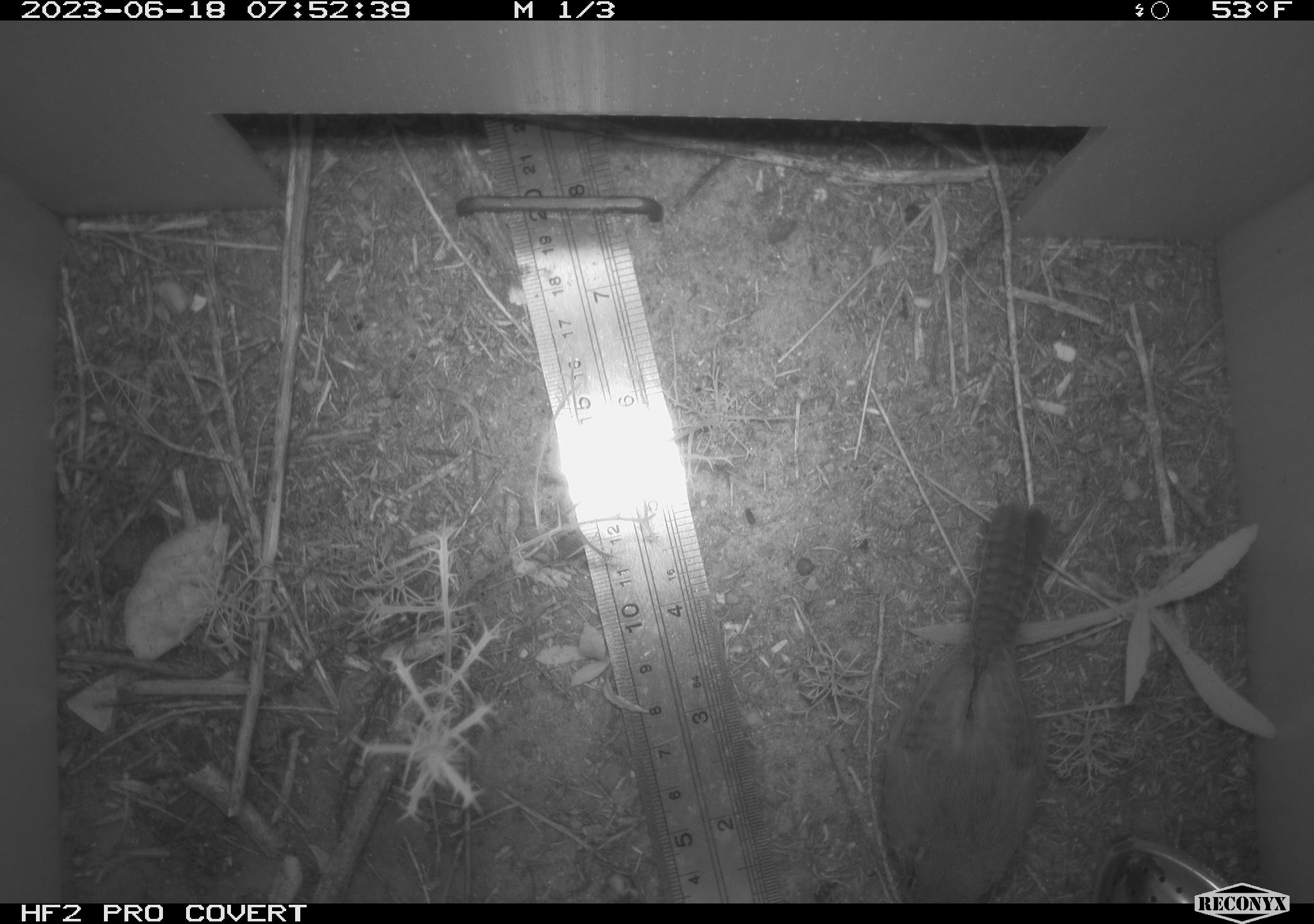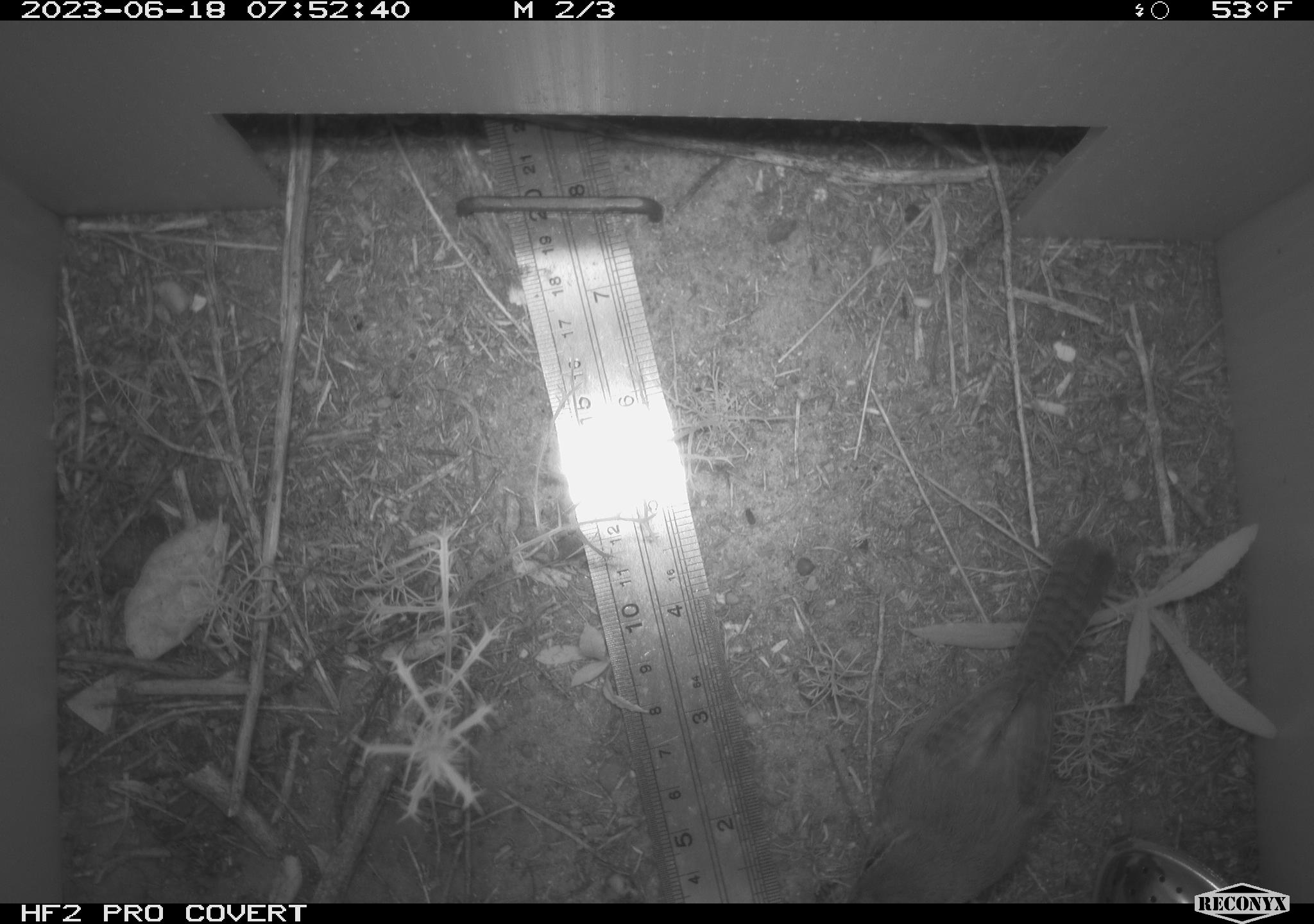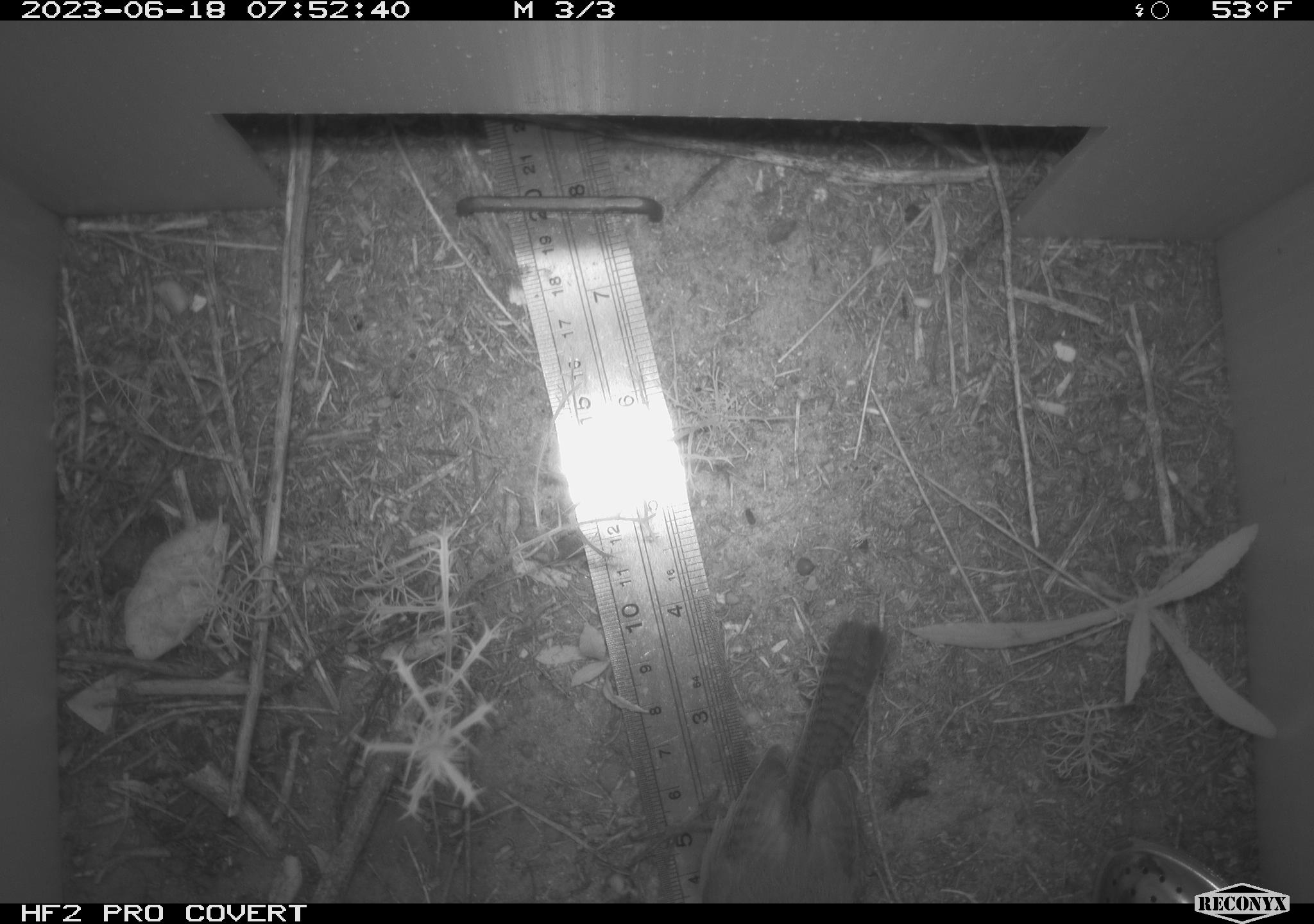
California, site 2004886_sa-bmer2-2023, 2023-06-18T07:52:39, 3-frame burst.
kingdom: Animalia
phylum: Chordata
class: Aves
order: Passeriformes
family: Troglodytidae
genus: Thryomanes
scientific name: Thryomanes bewickii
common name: bewick's wren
Bewick's wren (Thryomanes bewickii).